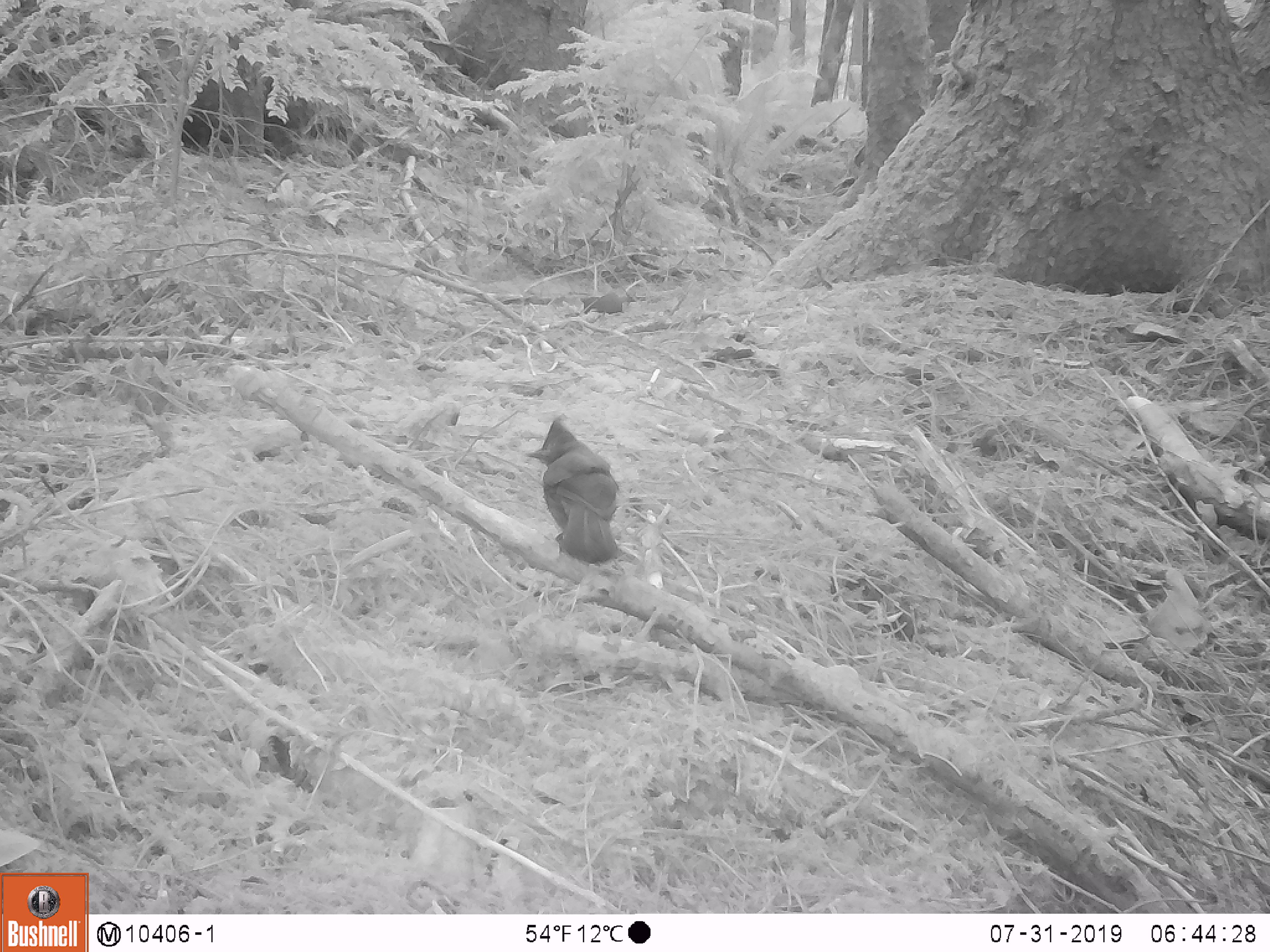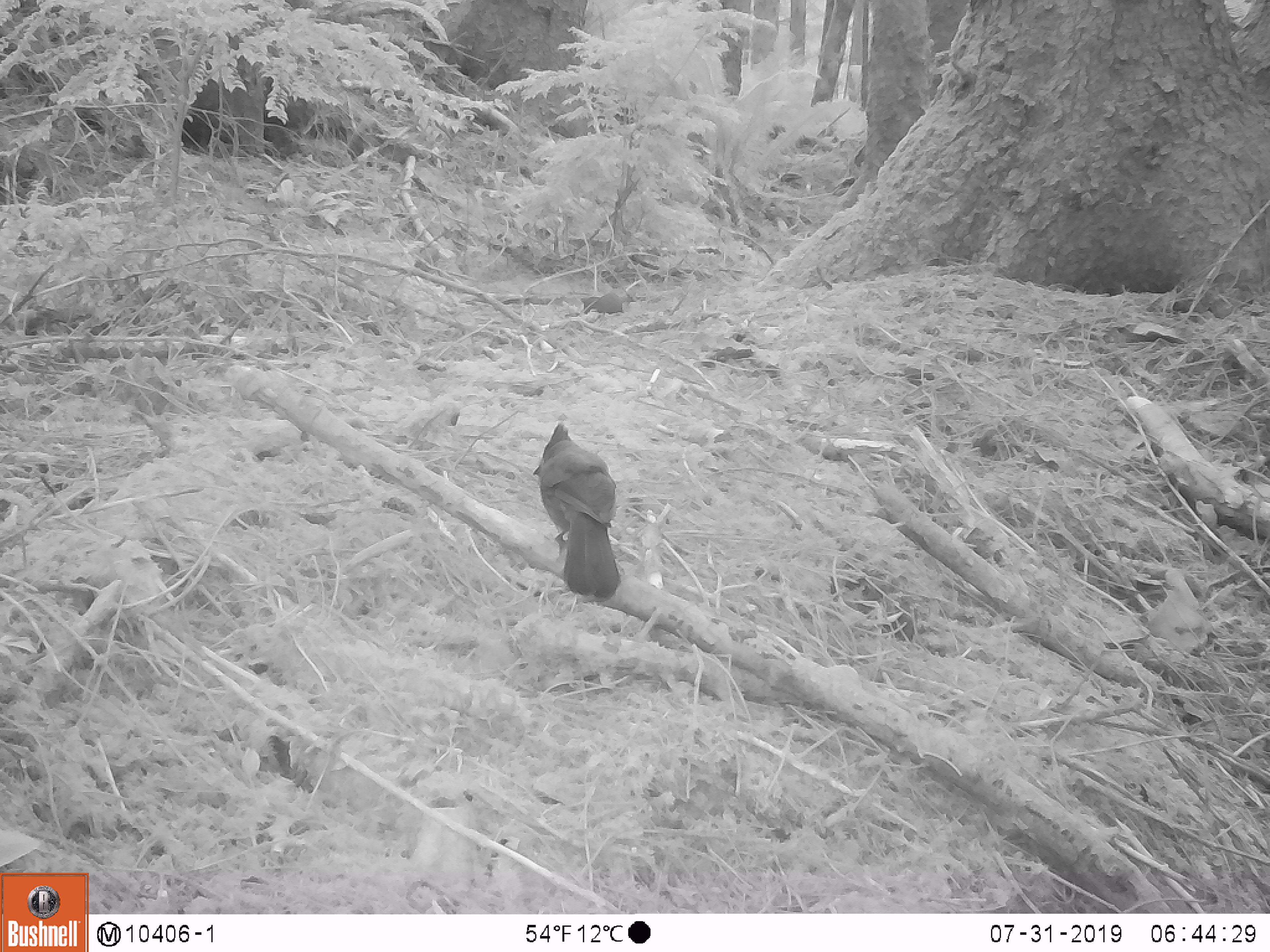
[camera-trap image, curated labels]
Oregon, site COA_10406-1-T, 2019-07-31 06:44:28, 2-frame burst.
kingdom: Animalia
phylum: Chordata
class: Aves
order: Passeriformes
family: Corvidae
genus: Cyanocitta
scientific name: Cyanocitta stelleri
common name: steller's jay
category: stellers jay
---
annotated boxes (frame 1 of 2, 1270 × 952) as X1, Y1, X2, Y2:
stellers jay: 529, 418, 627, 575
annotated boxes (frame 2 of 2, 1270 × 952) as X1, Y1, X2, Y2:
stellers jay: 528, 421, 622, 604